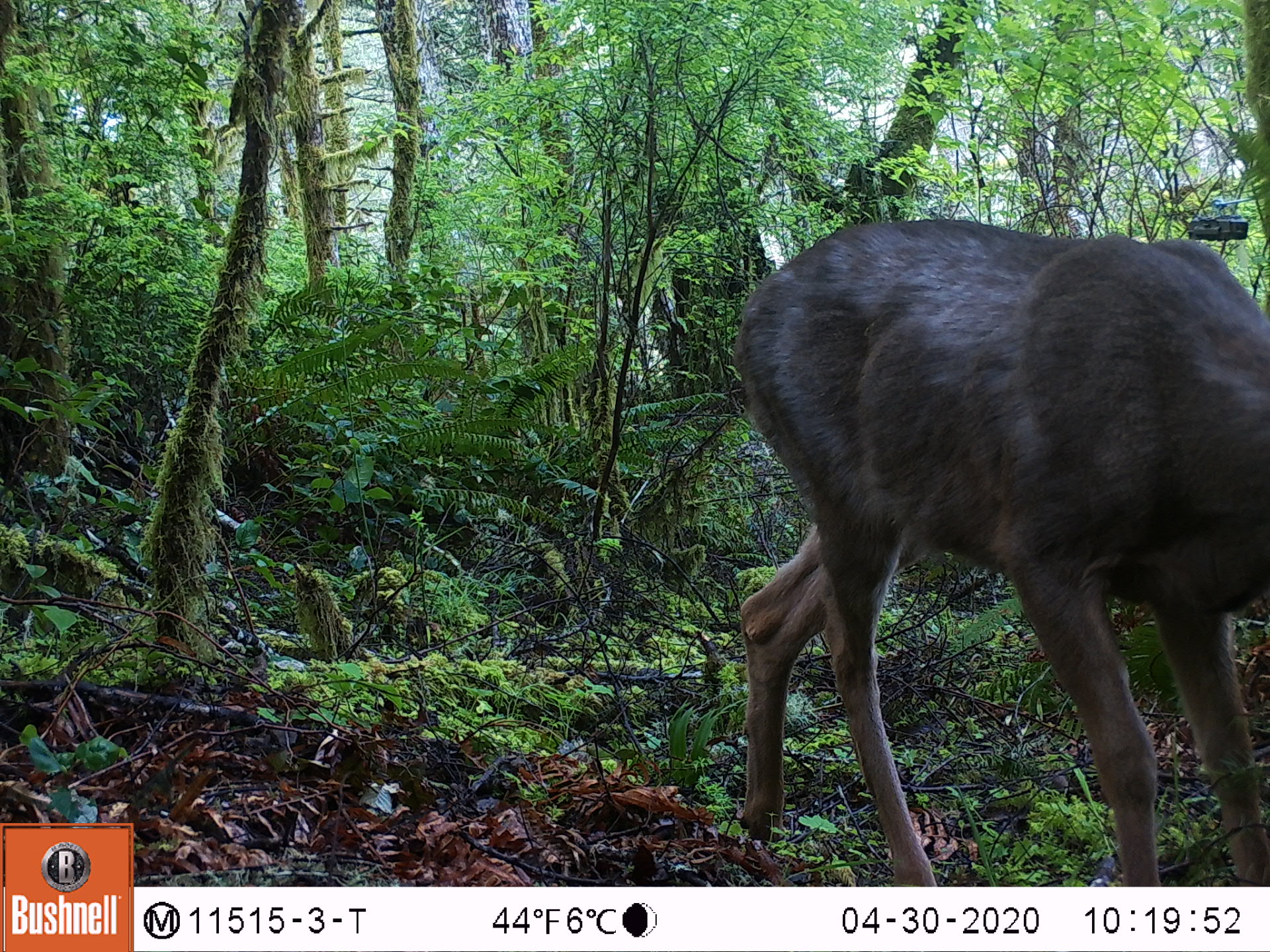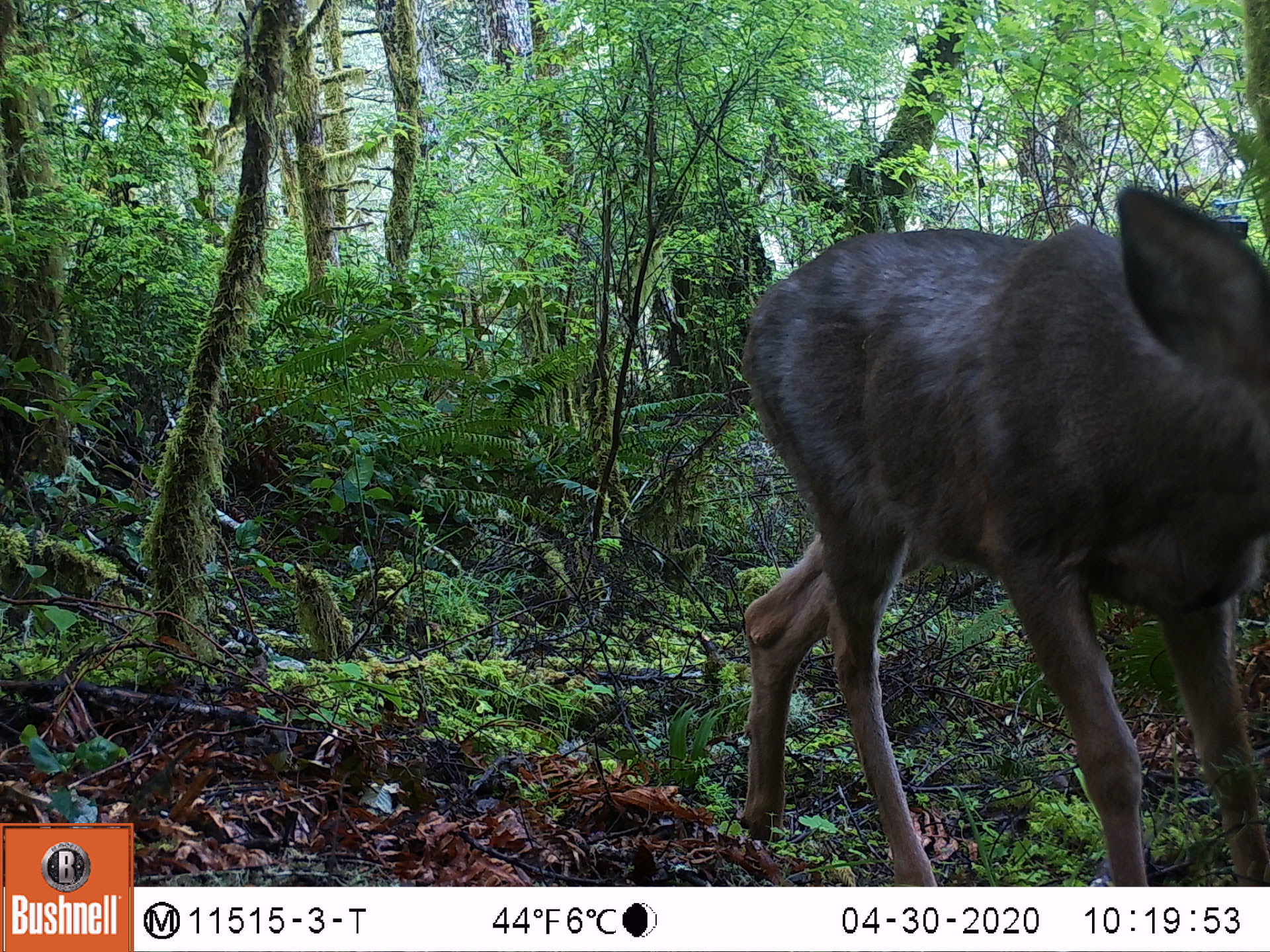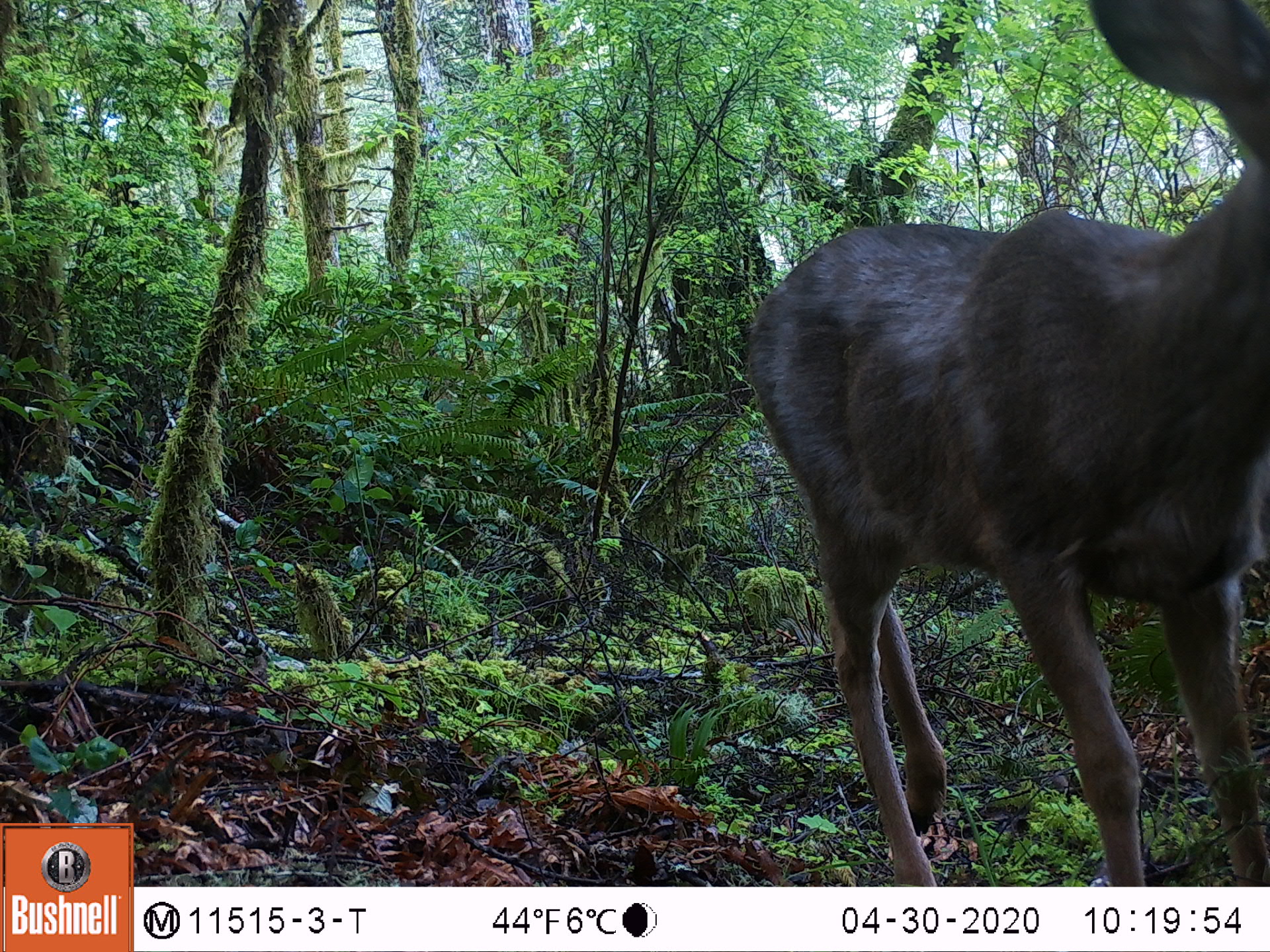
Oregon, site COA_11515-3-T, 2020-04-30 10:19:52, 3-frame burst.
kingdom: Animalia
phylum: Chordata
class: Mammalia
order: Artiodactyla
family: Cervidae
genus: Odocoileus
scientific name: Odocoileus hemionus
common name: black-tailed deer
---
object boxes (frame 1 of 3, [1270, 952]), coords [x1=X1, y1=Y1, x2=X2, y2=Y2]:
black-tailed deer: [x1=702, y1=203, x2=1262, y2=873]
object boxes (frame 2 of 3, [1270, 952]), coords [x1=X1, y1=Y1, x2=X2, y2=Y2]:
black-tailed deer: [x1=719, y1=164, x2=1268, y2=873]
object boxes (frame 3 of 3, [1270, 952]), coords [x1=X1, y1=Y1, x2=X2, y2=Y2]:
black-tailed deer: [x1=717, y1=3, x2=1259, y2=873]